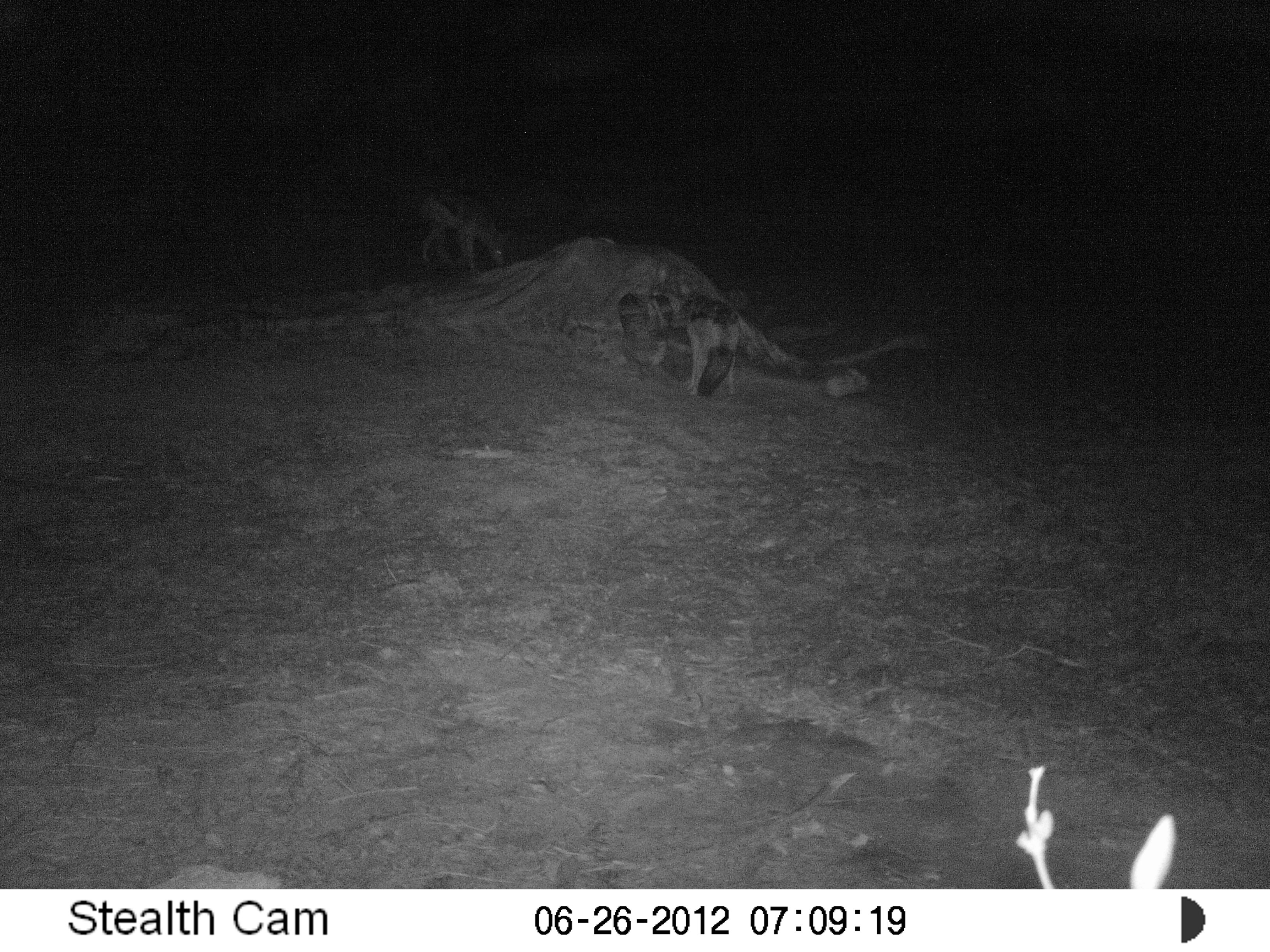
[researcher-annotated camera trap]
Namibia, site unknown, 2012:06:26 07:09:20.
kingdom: Animalia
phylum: Chordata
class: Mammalia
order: Carnivora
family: Canidae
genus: Lupulella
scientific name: Lupulella mesomelas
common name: black-backed jackal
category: canis mesomelas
Canis mesomelas (black-backed jackal) (Lupulella mesomelas).